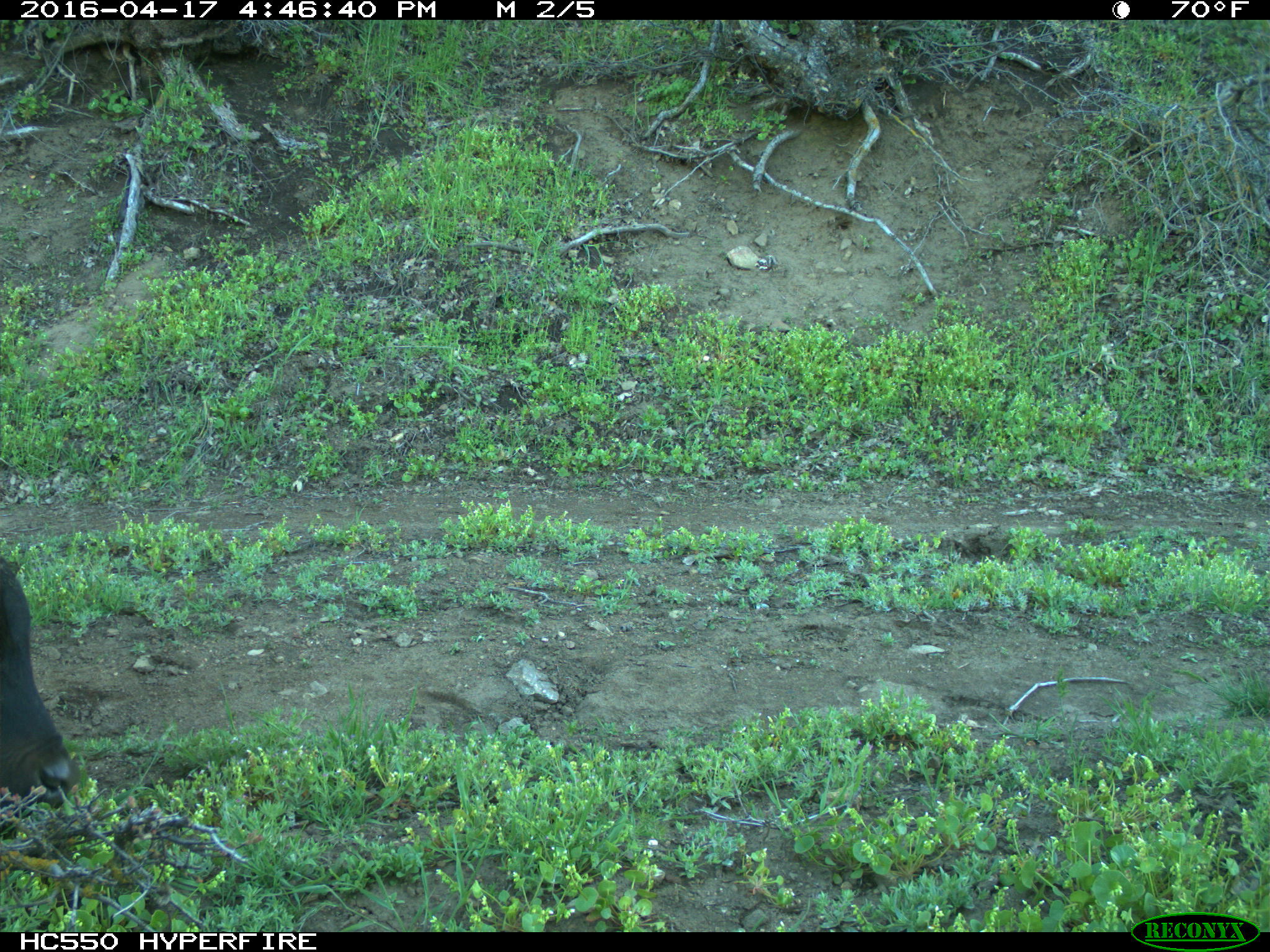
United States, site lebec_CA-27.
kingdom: Animalia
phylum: Chordata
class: Mammalia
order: Artiodactyla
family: Bovidae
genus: Bos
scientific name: Bos taurus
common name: domestic cow